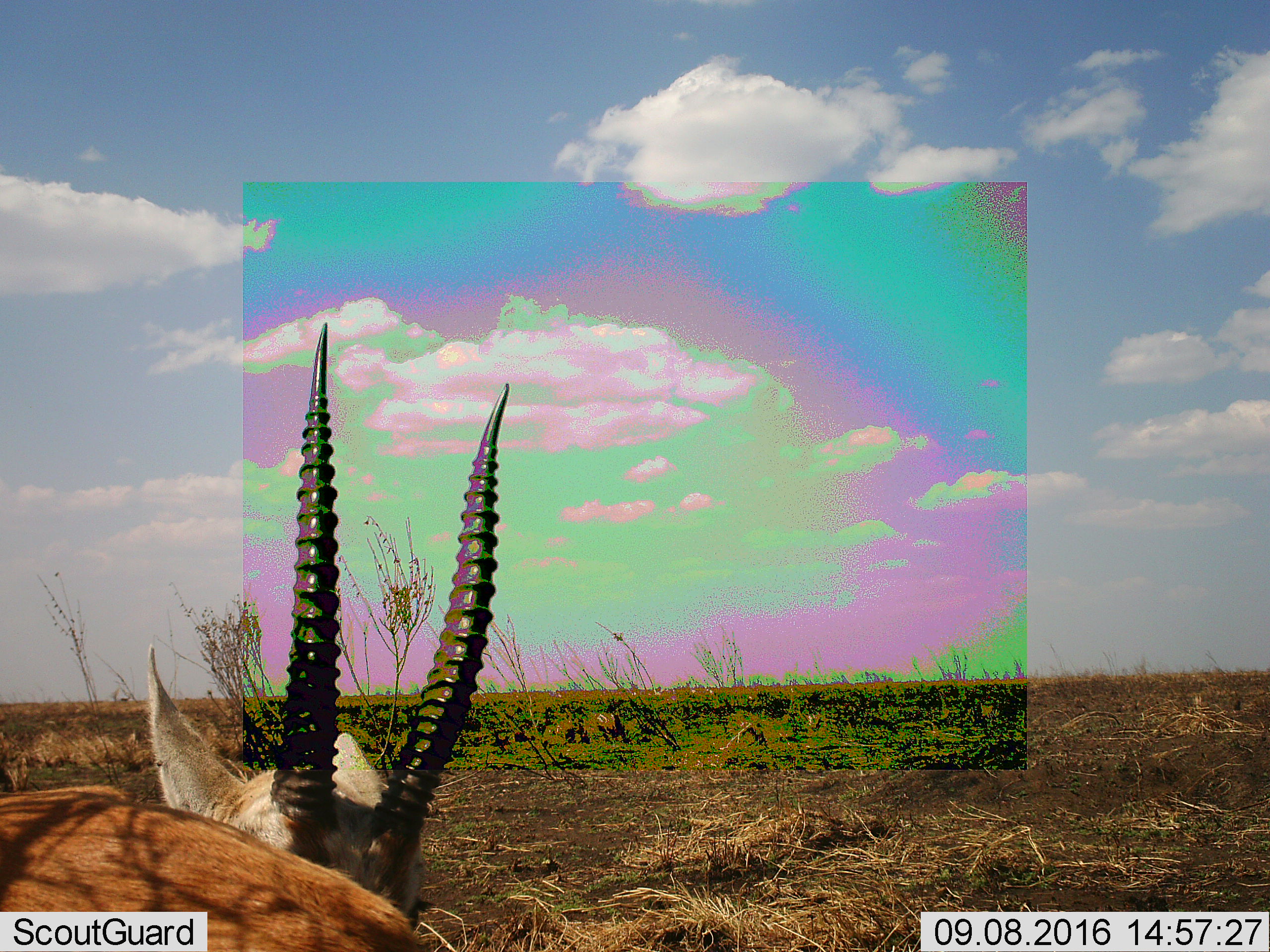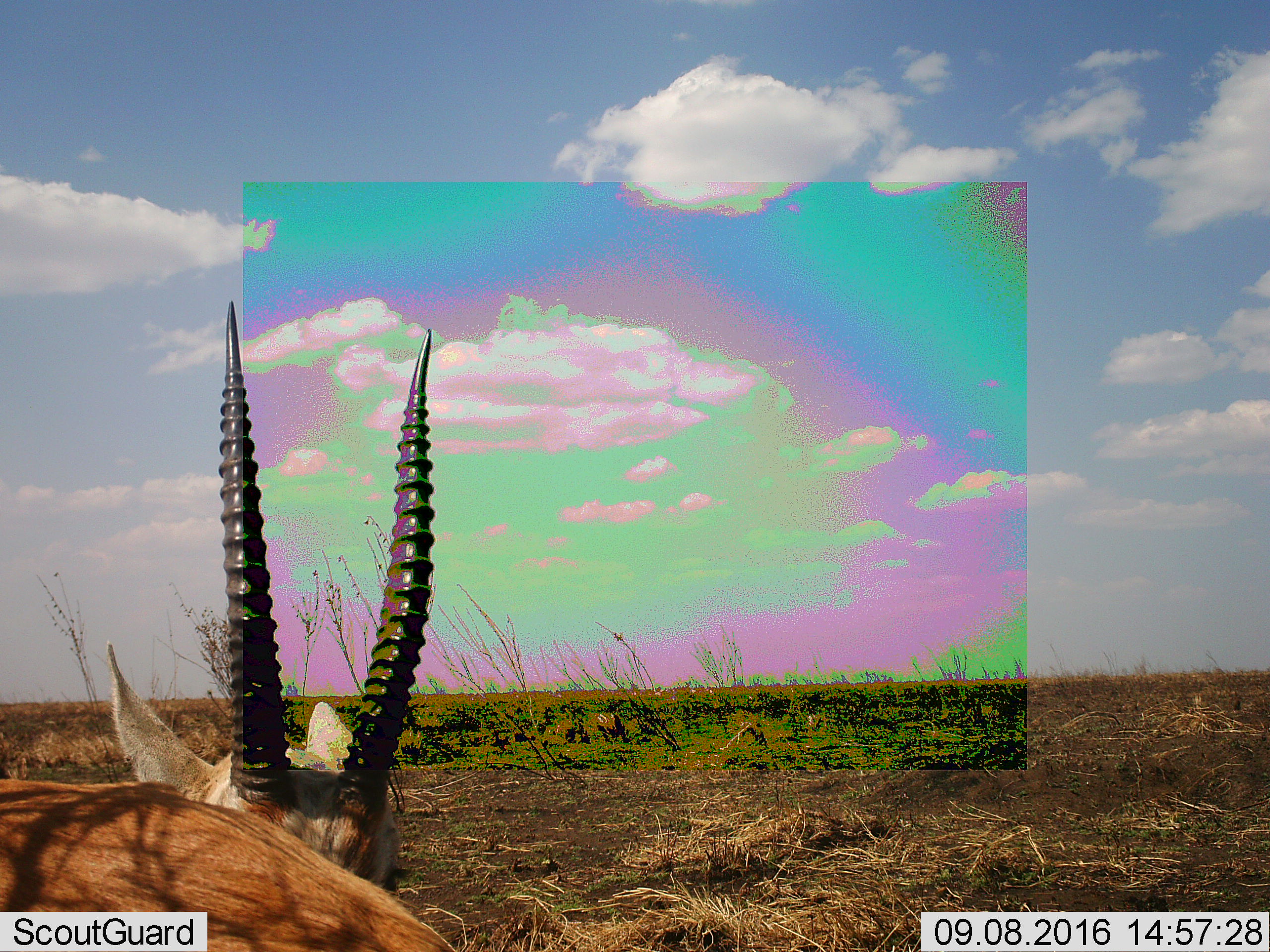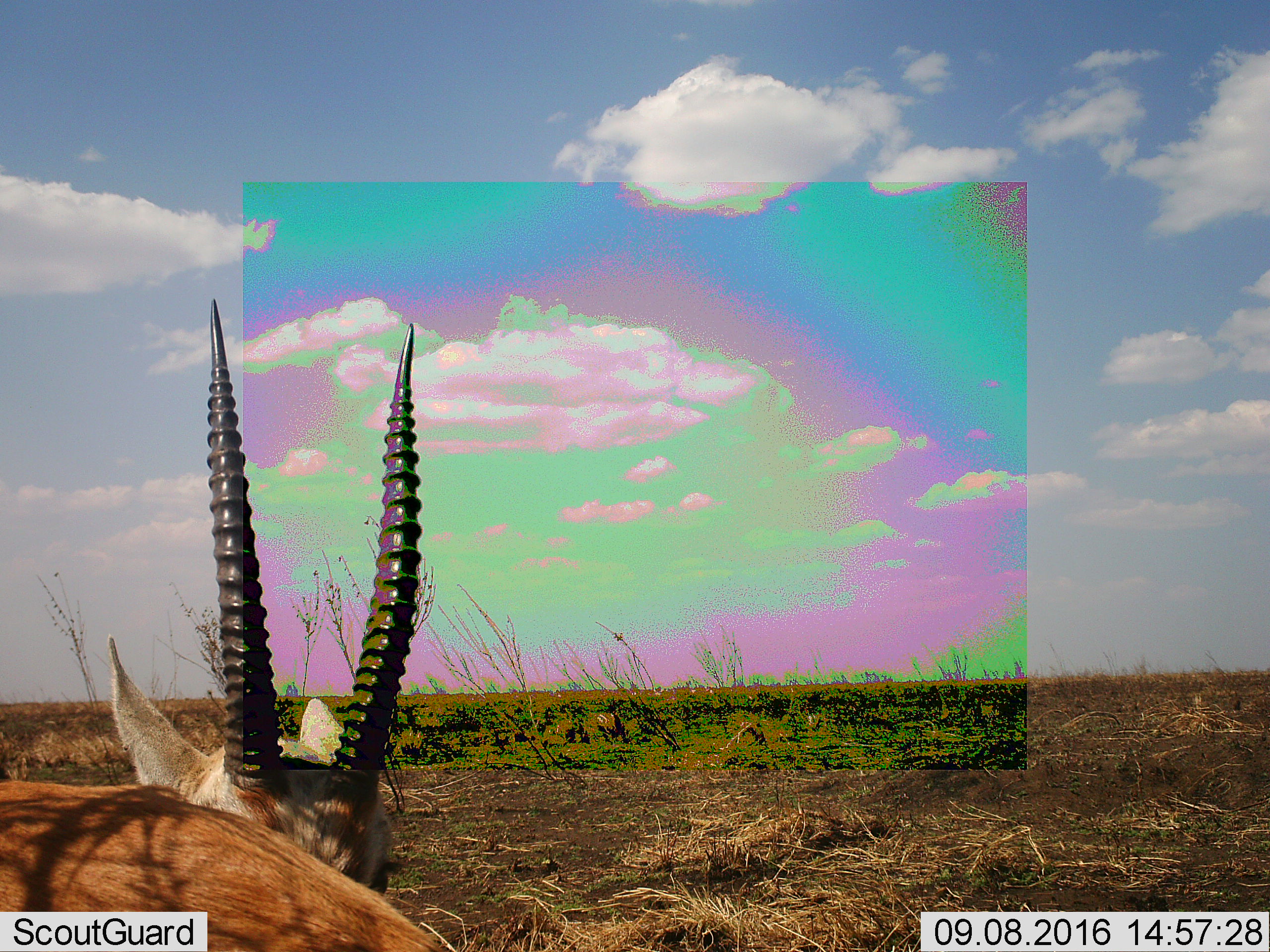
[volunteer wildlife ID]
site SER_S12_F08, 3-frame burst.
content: unidentified animal